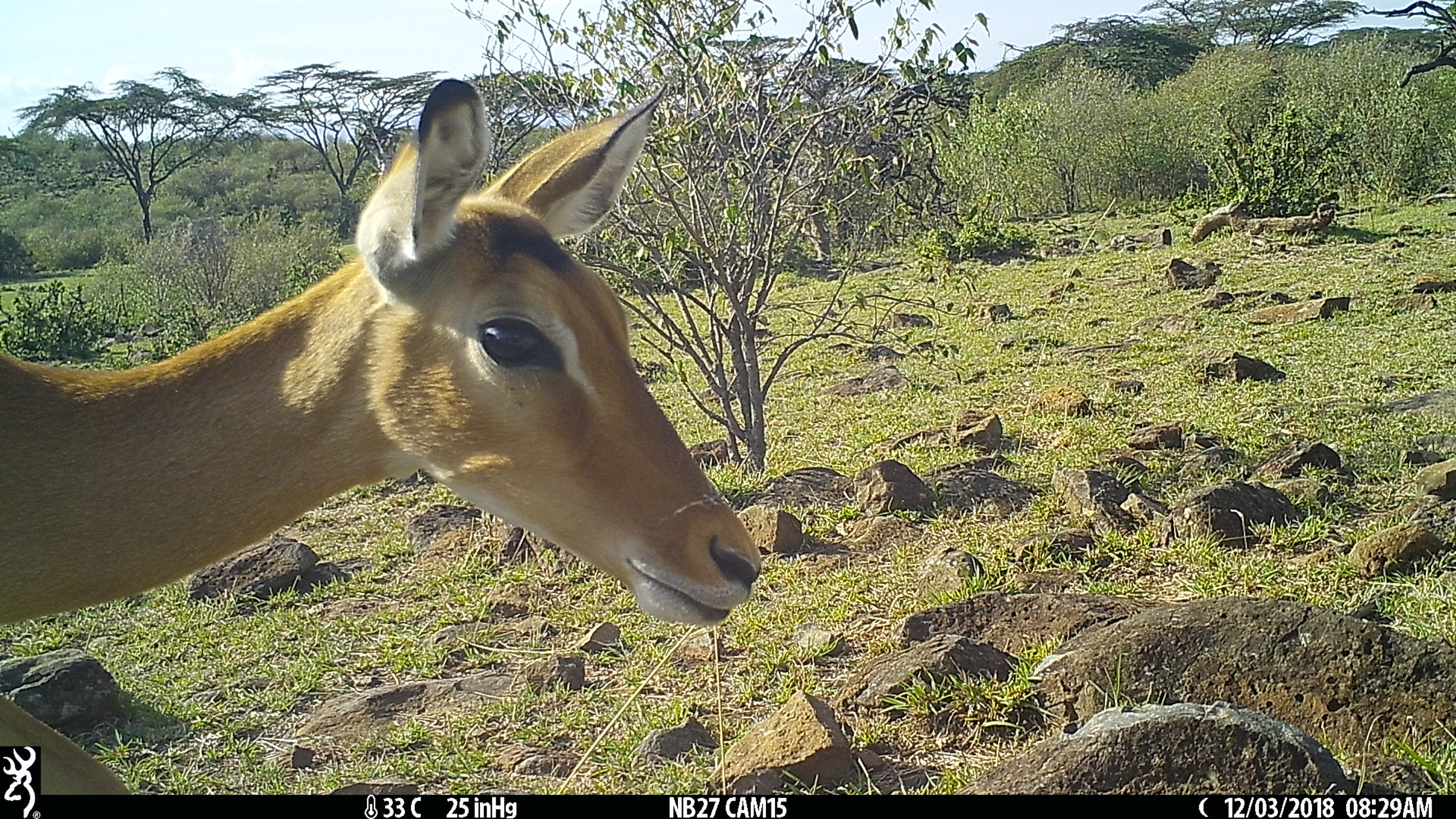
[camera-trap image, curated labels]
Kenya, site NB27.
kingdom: Animalia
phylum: Chordata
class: Mammalia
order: Artiodactyla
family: Bovidae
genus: Aepyceros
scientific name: Aepyceros melampus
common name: impala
Impala (Aepyceros melampus).